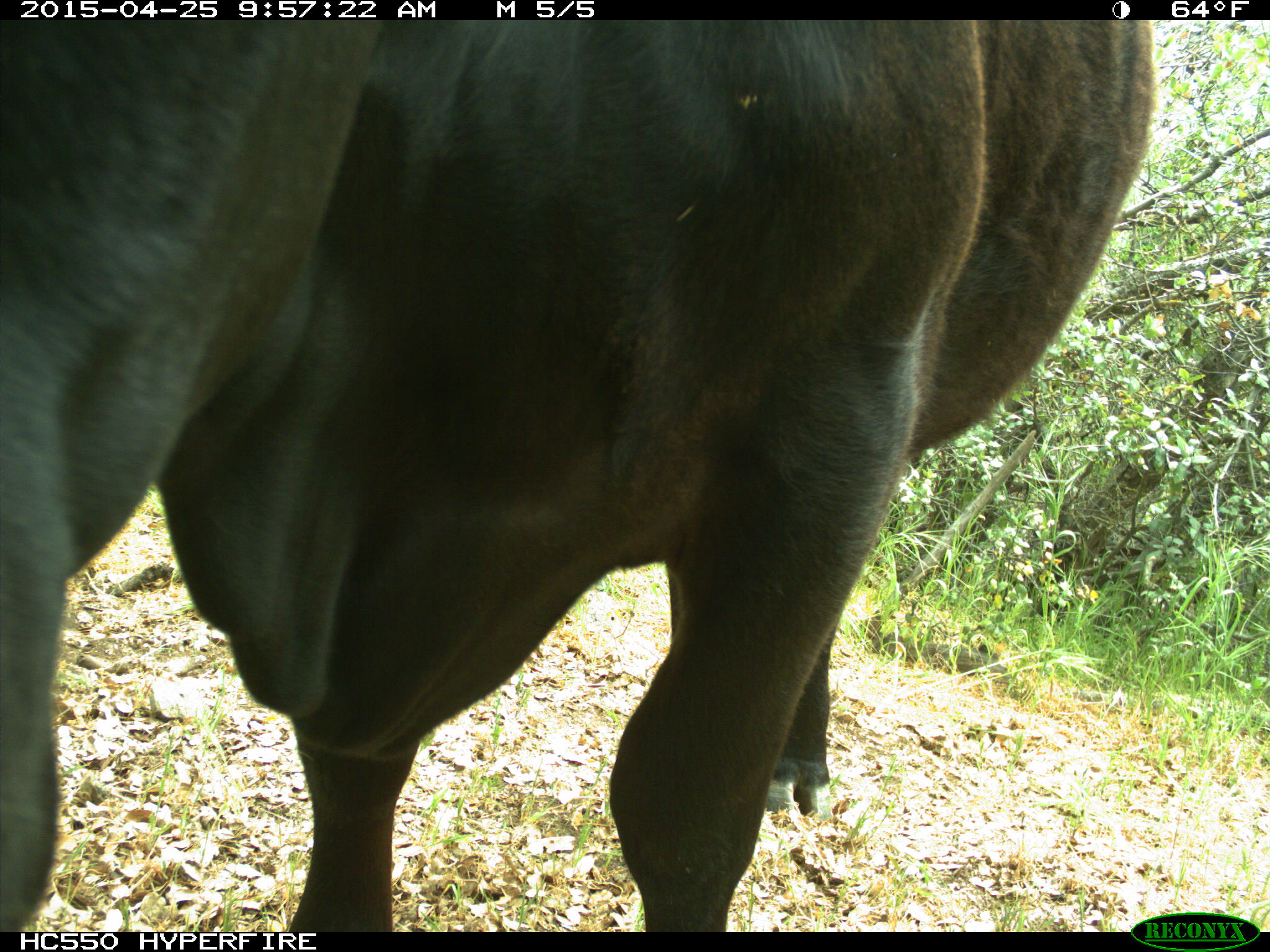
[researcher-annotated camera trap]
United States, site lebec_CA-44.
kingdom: Animalia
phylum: Chordata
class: Mammalia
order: Artiodactyla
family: Suidae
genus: Sus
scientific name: Sus scrofa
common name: wild boar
Sus scrofa (wild boar).